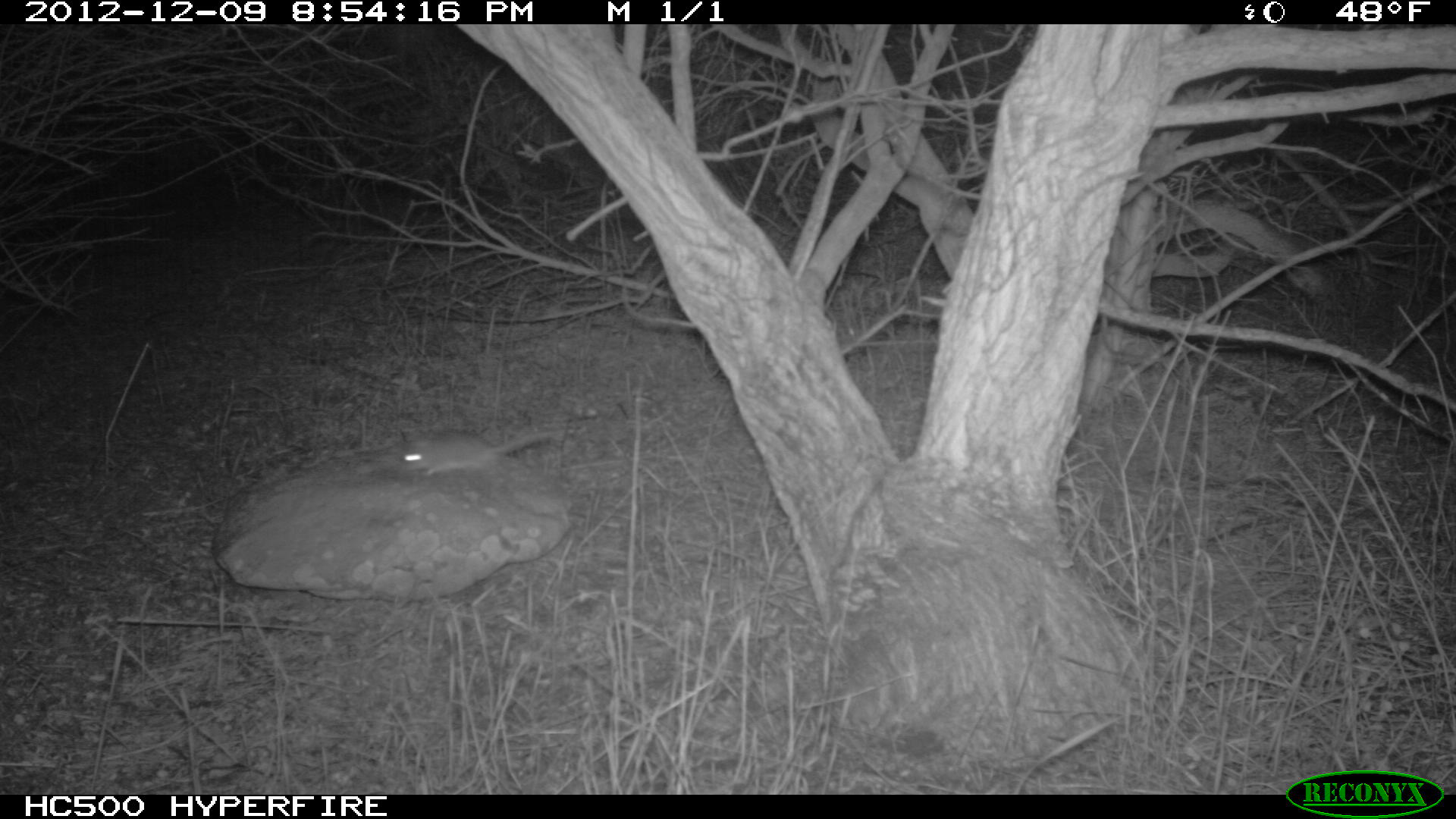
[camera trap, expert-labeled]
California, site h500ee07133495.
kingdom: Animalia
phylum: Chordata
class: Mammalia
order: Rodentia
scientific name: Rodentia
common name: rodent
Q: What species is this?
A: Rodent (Rodentia).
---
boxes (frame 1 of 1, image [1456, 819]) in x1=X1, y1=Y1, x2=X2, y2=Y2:
rodent: x1=395, y1=431, x2=557, y2=476